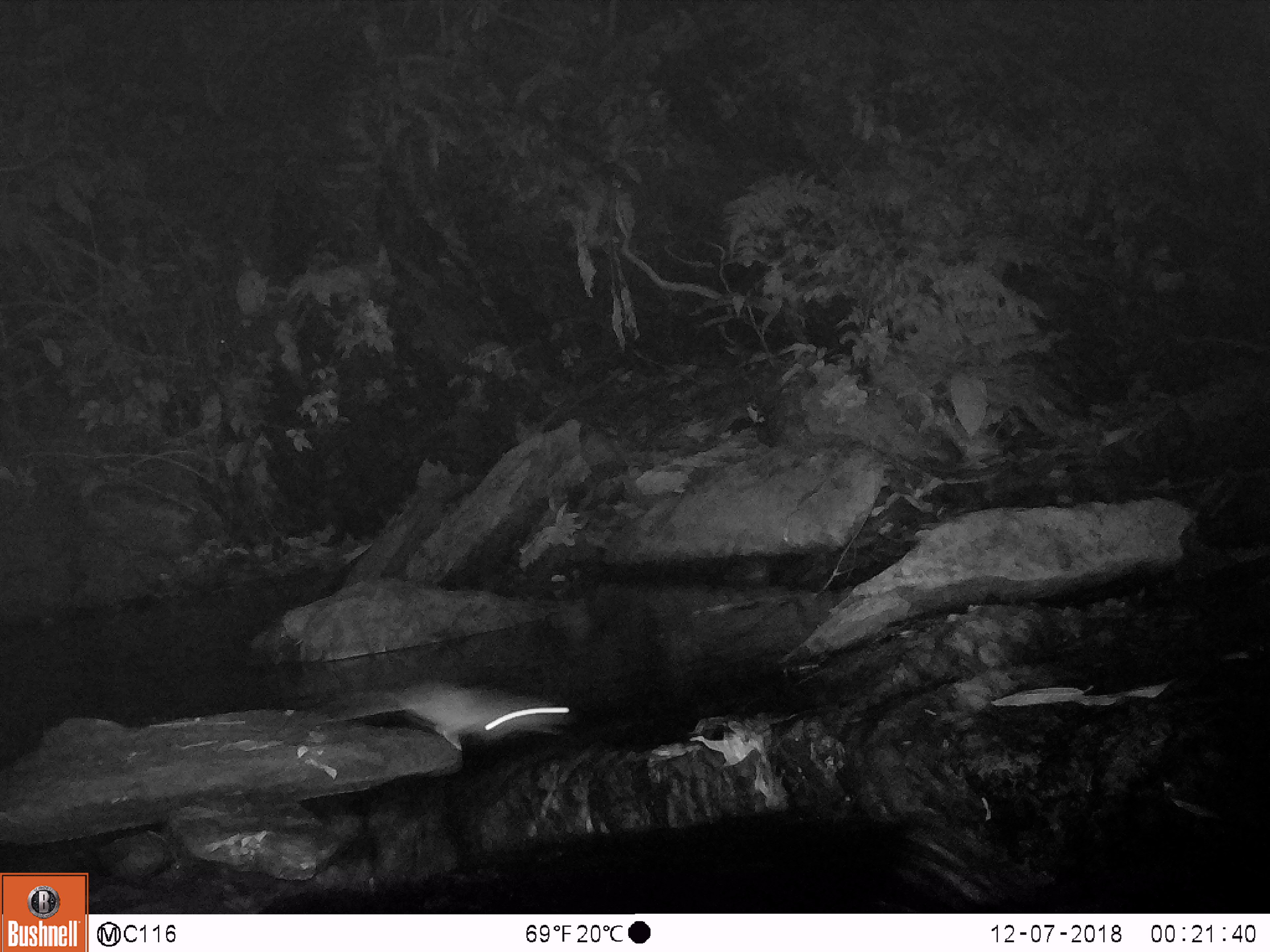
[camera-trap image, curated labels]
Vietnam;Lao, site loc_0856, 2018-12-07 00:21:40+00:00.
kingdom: Animalia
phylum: Chordata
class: Mammalia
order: Rodentia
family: Muridae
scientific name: Muridae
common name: old-world mice and rats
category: unidentified murid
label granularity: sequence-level